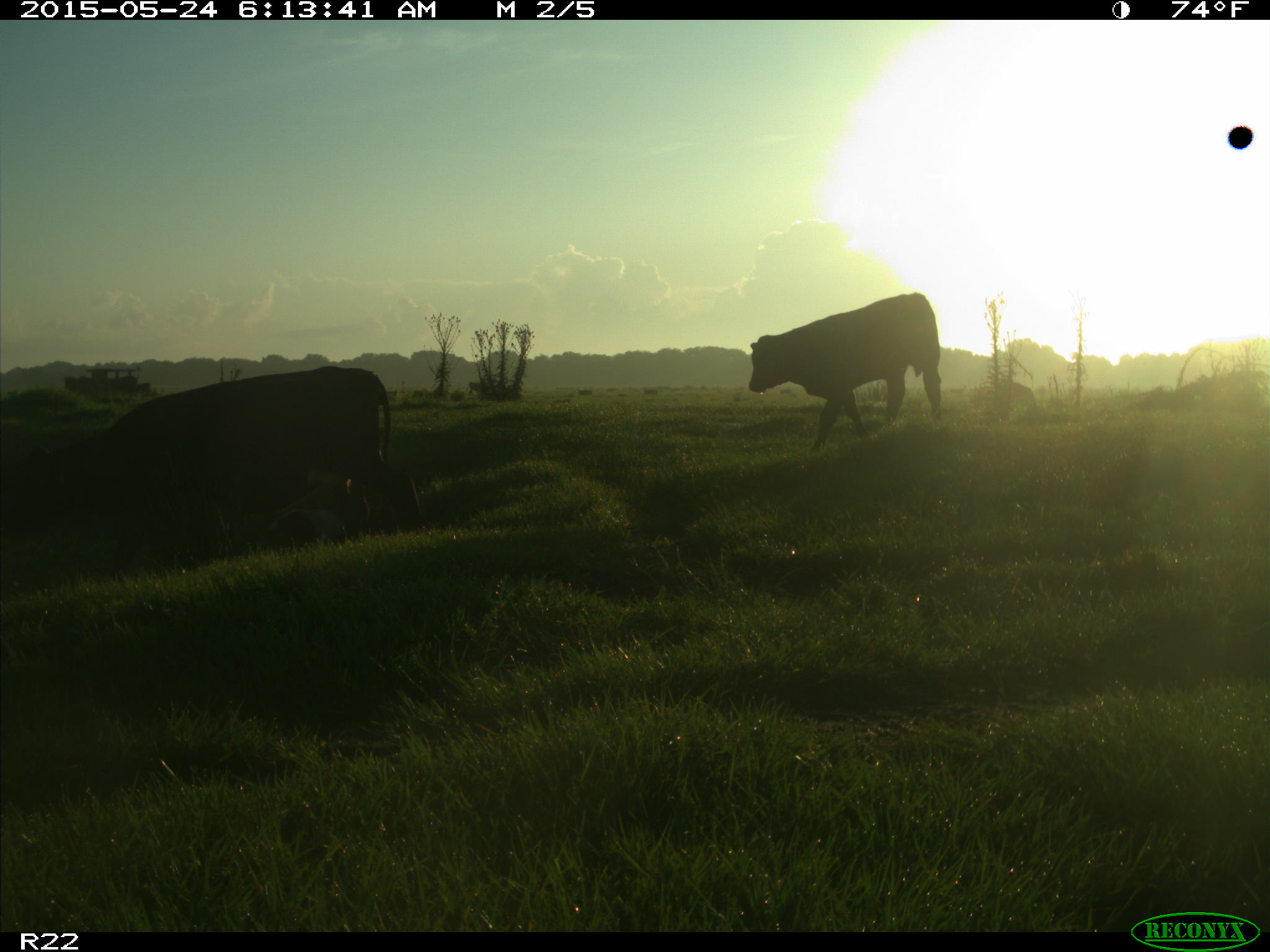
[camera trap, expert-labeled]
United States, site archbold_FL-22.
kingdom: Animalia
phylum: Chordata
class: Mammalia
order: Artiodactyla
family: Bovidae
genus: Bos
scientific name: Bos taurus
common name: domestic cow